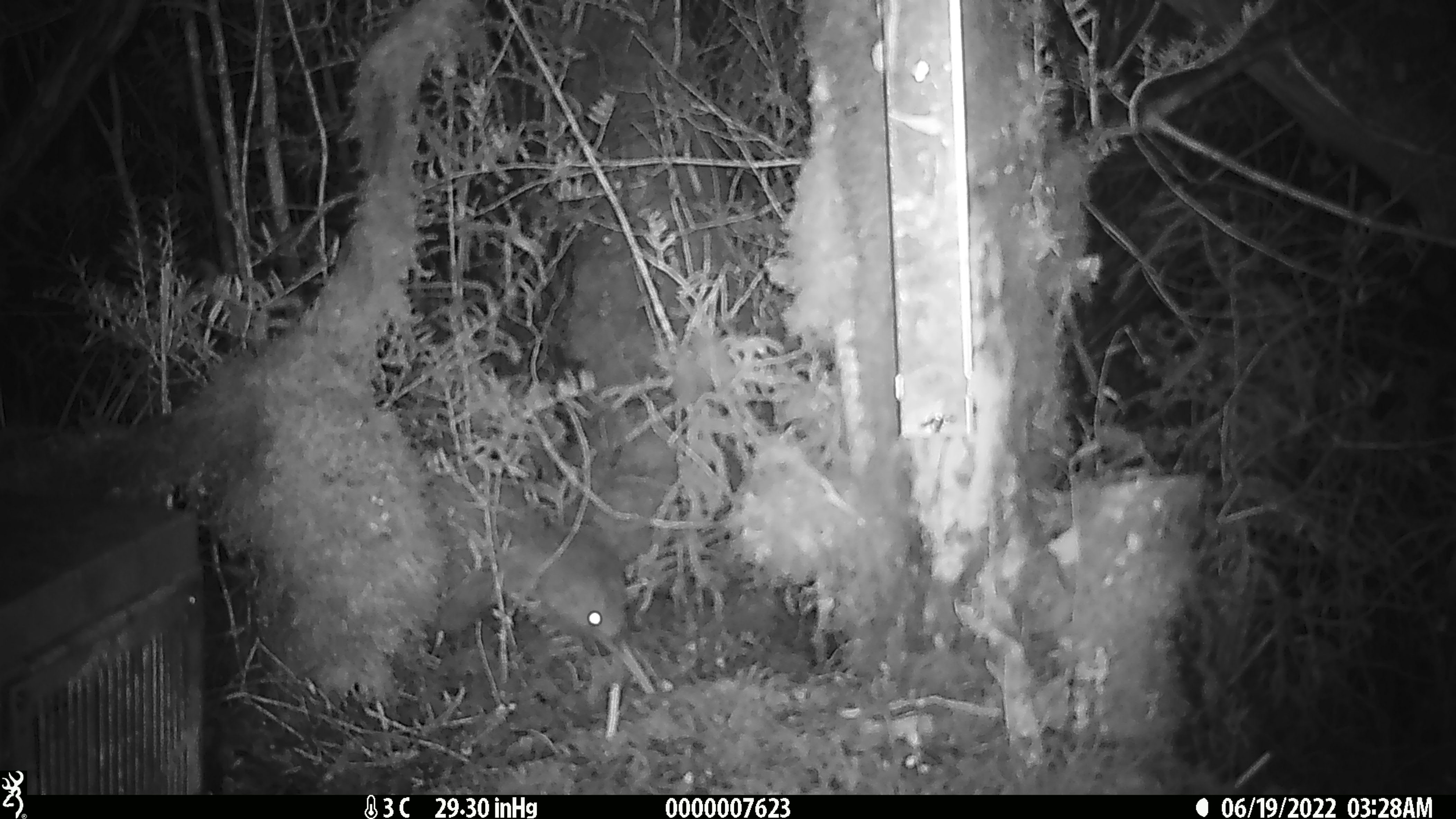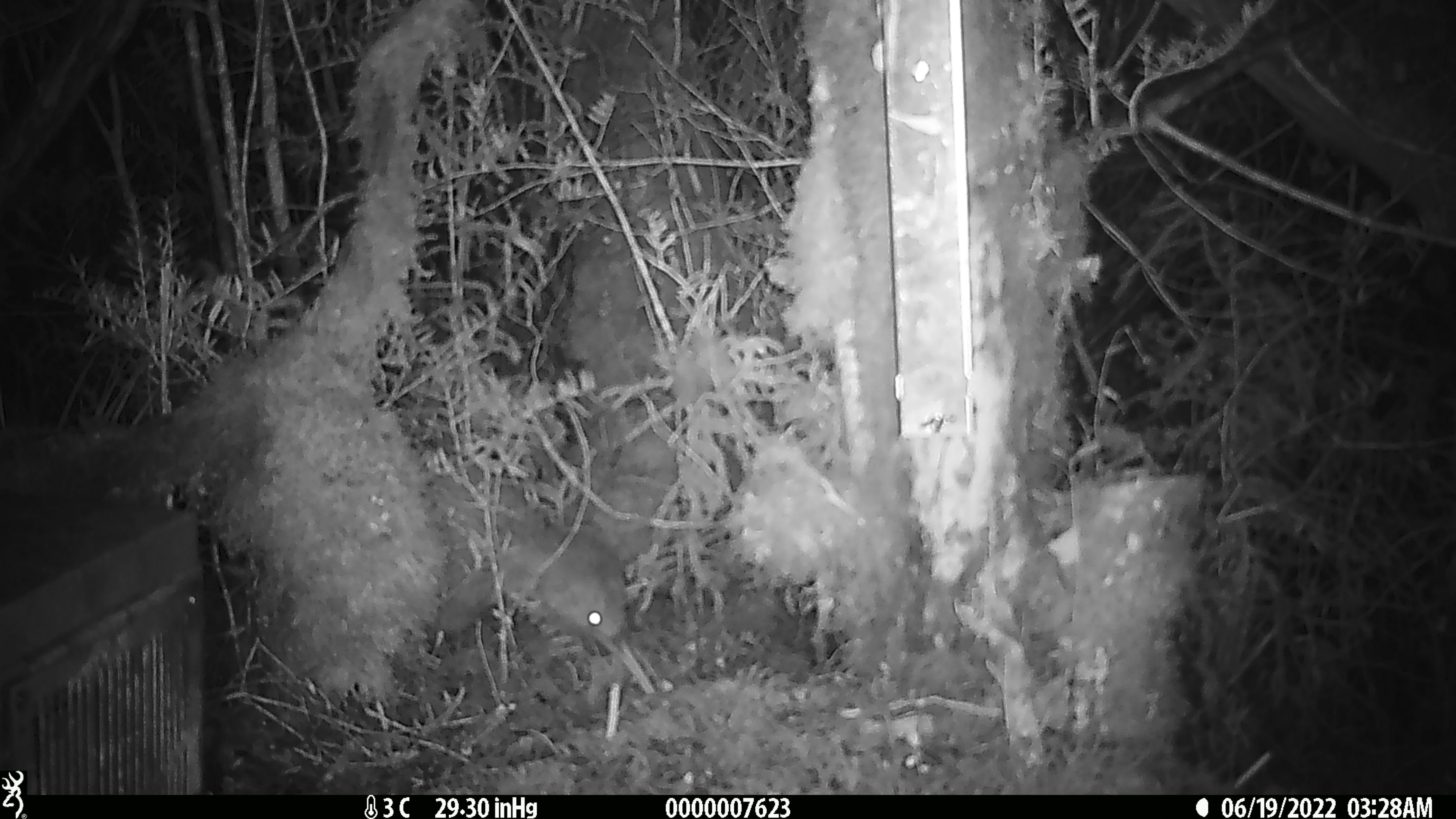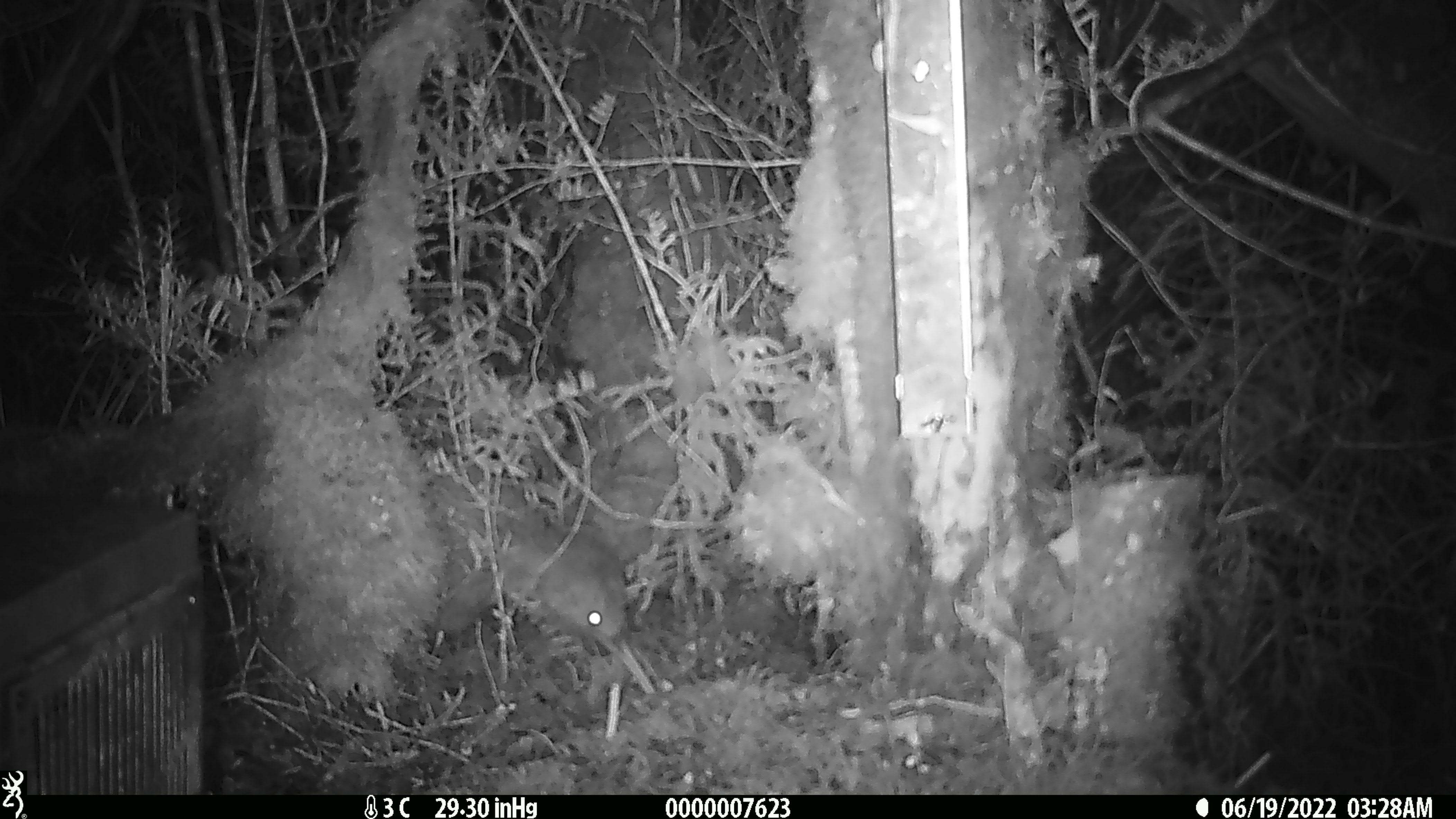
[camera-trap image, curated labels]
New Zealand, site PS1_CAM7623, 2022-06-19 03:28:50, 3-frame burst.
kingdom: Animalia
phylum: Chordata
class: Aves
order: Apterygiformes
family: Apterygidae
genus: Apteryx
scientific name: Apteryx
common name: kiwi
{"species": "kiwi (Apteryx)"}